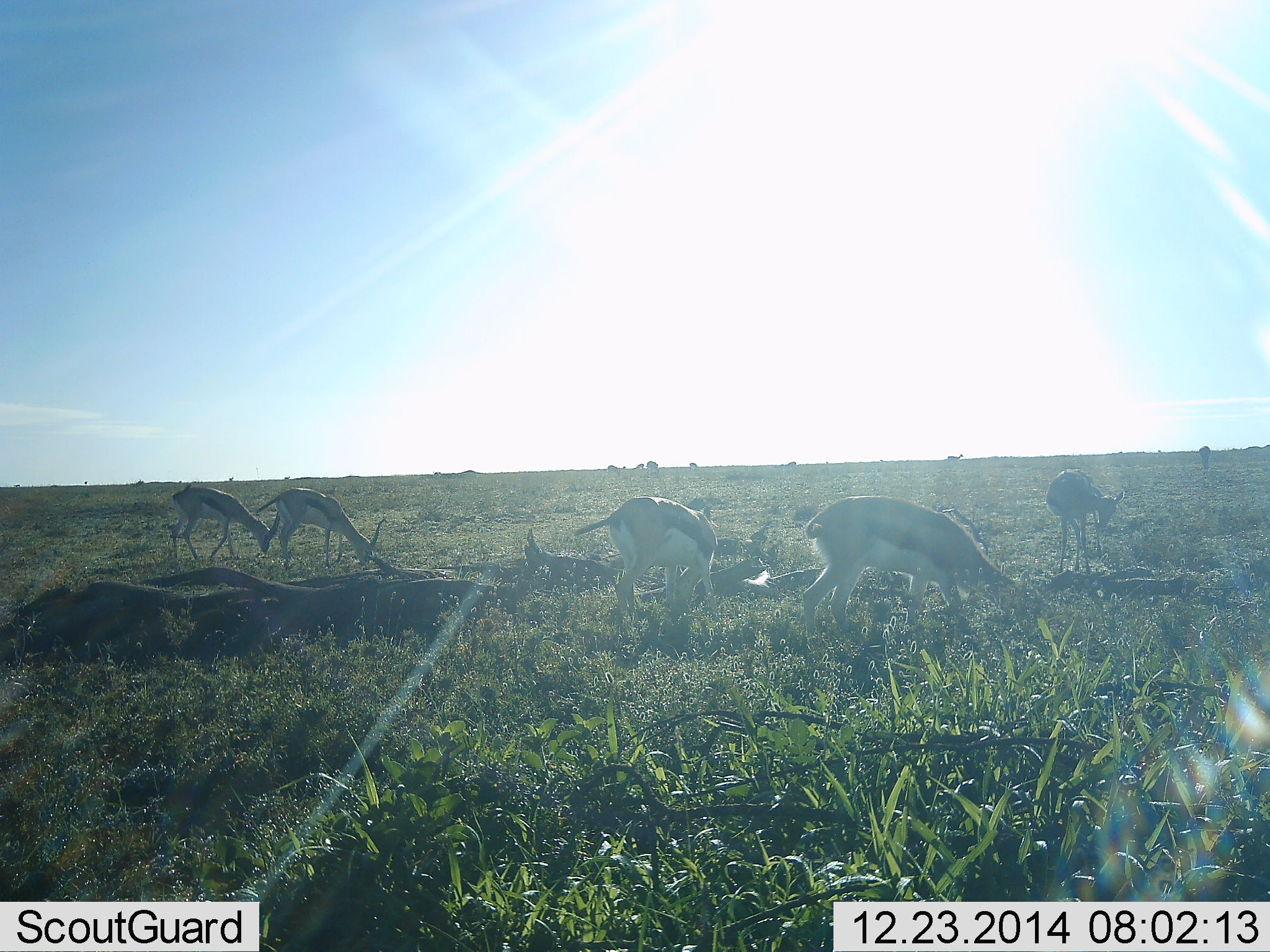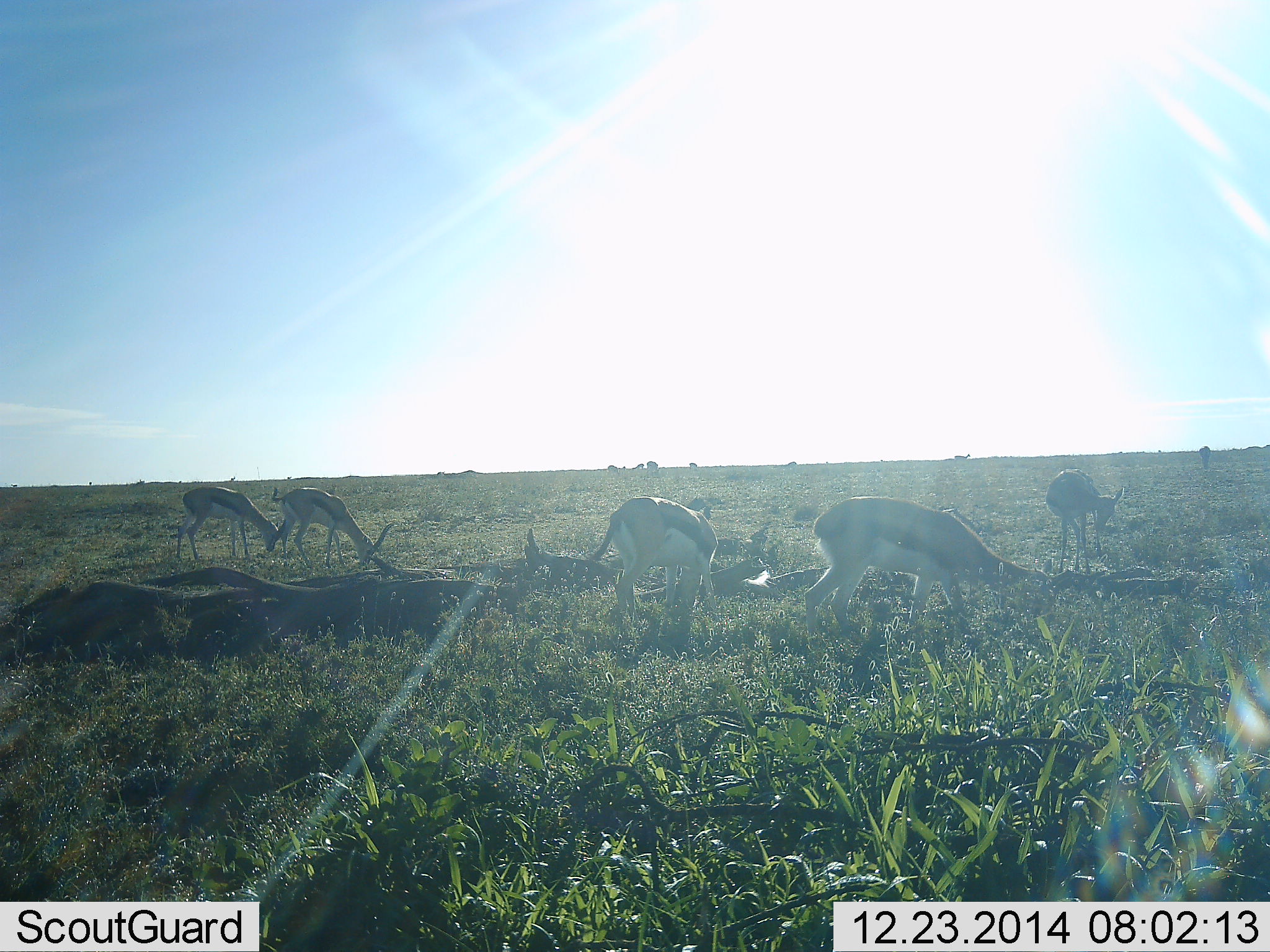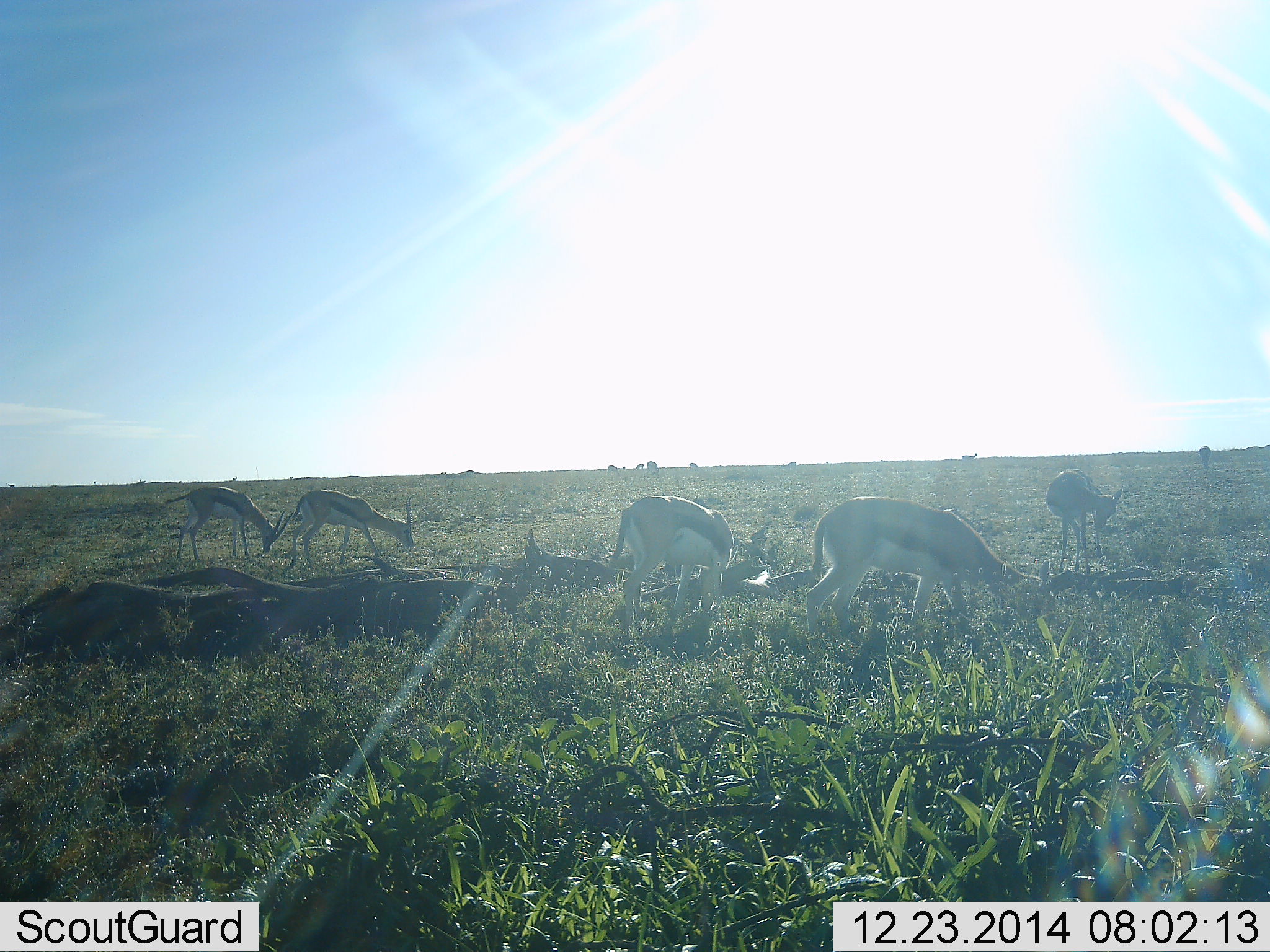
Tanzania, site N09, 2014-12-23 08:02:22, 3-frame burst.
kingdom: Animalia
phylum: Chordata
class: Mammalia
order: Artiodactyla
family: Bovidae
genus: Eudorcas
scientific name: Eudorcas thomsonii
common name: thomson's gazelle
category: gazellethomsons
Gazellethomsons (thomson's gazelle) (Eudorcas thomsonii), count 5. Behavior (volunteer vote fractions): standing 30%, resting 0%, moving 30%, interacting 0%. Young present (vote fraction): 0%. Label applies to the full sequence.